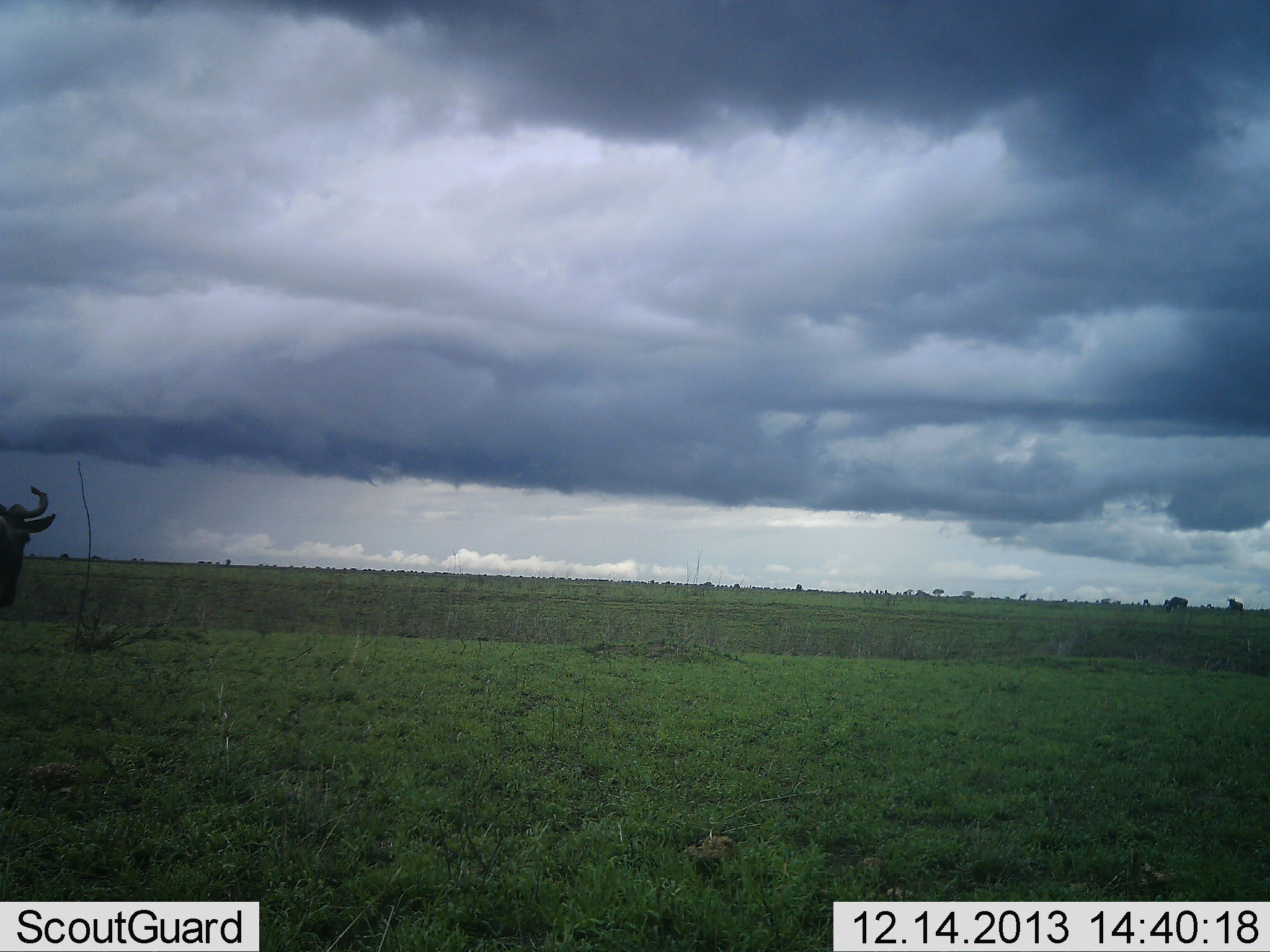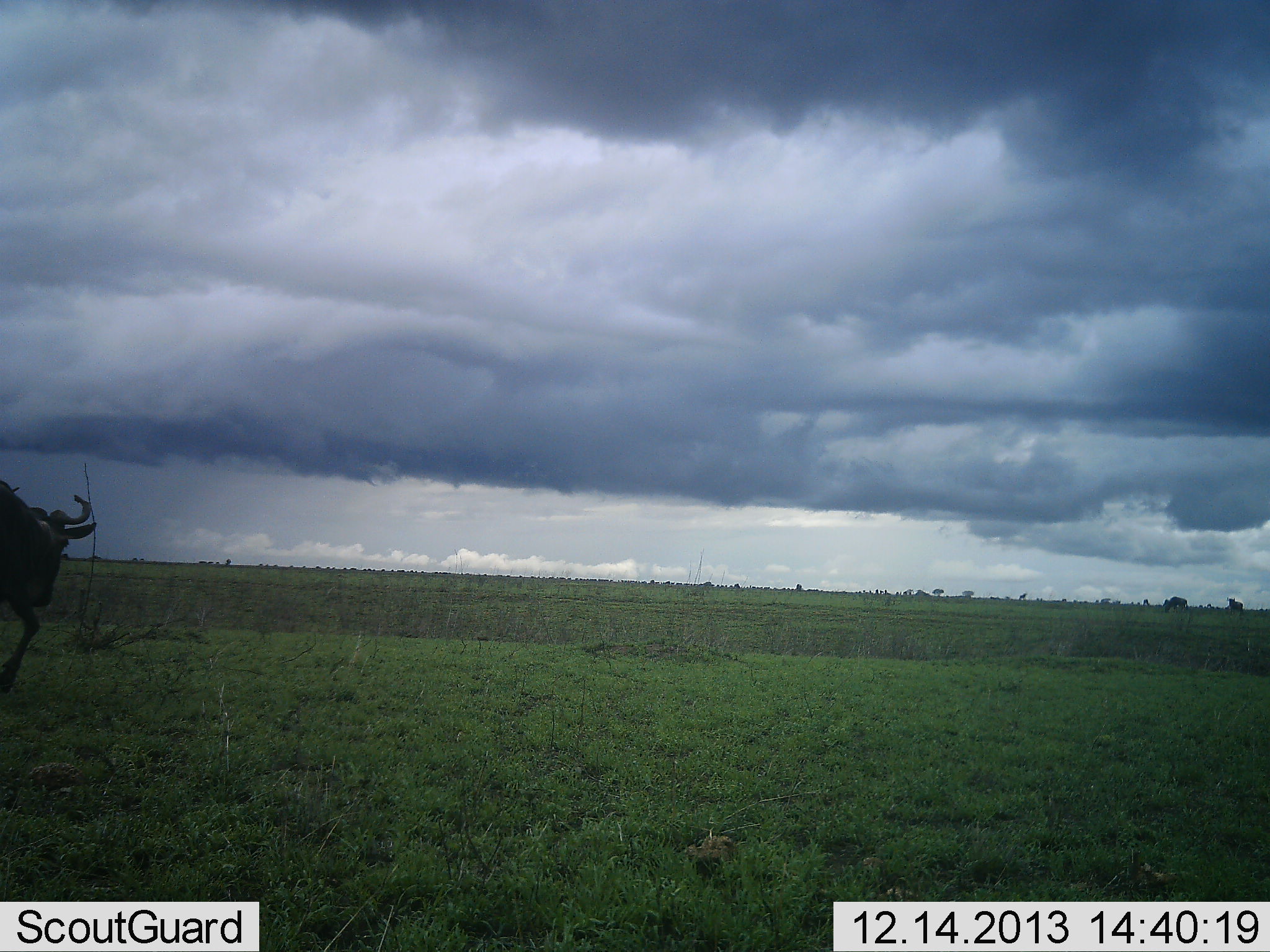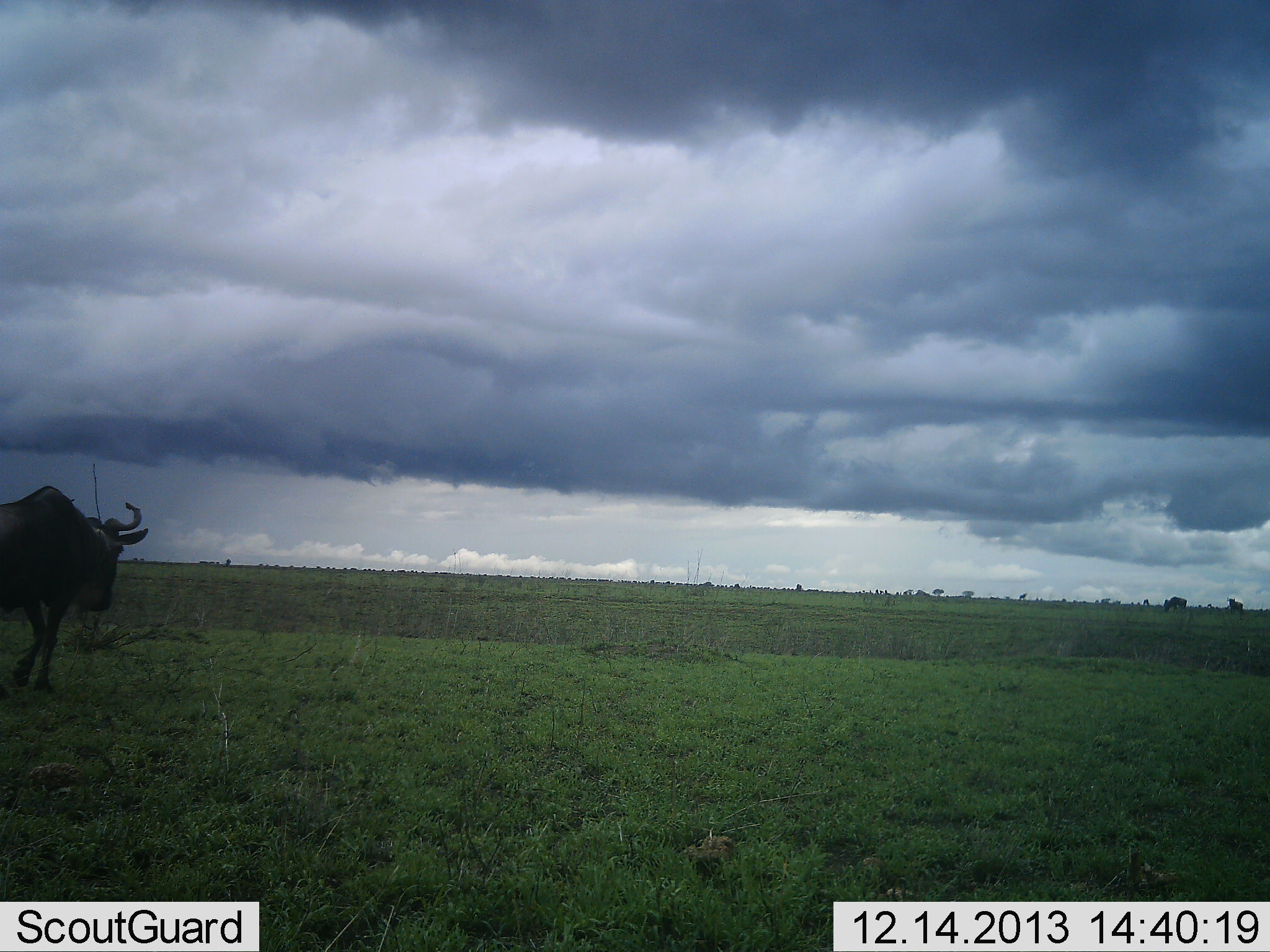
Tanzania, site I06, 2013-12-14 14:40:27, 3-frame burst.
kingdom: Animalia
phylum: Chordata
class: Mammalia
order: Artiodactyla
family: Bovidae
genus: Connochaetes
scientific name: Connochaetes taurinus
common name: blue wildebeest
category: wildebeest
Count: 1.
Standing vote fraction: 10%.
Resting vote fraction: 0%.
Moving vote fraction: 100%.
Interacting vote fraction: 0%.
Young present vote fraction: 0%.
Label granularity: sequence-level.